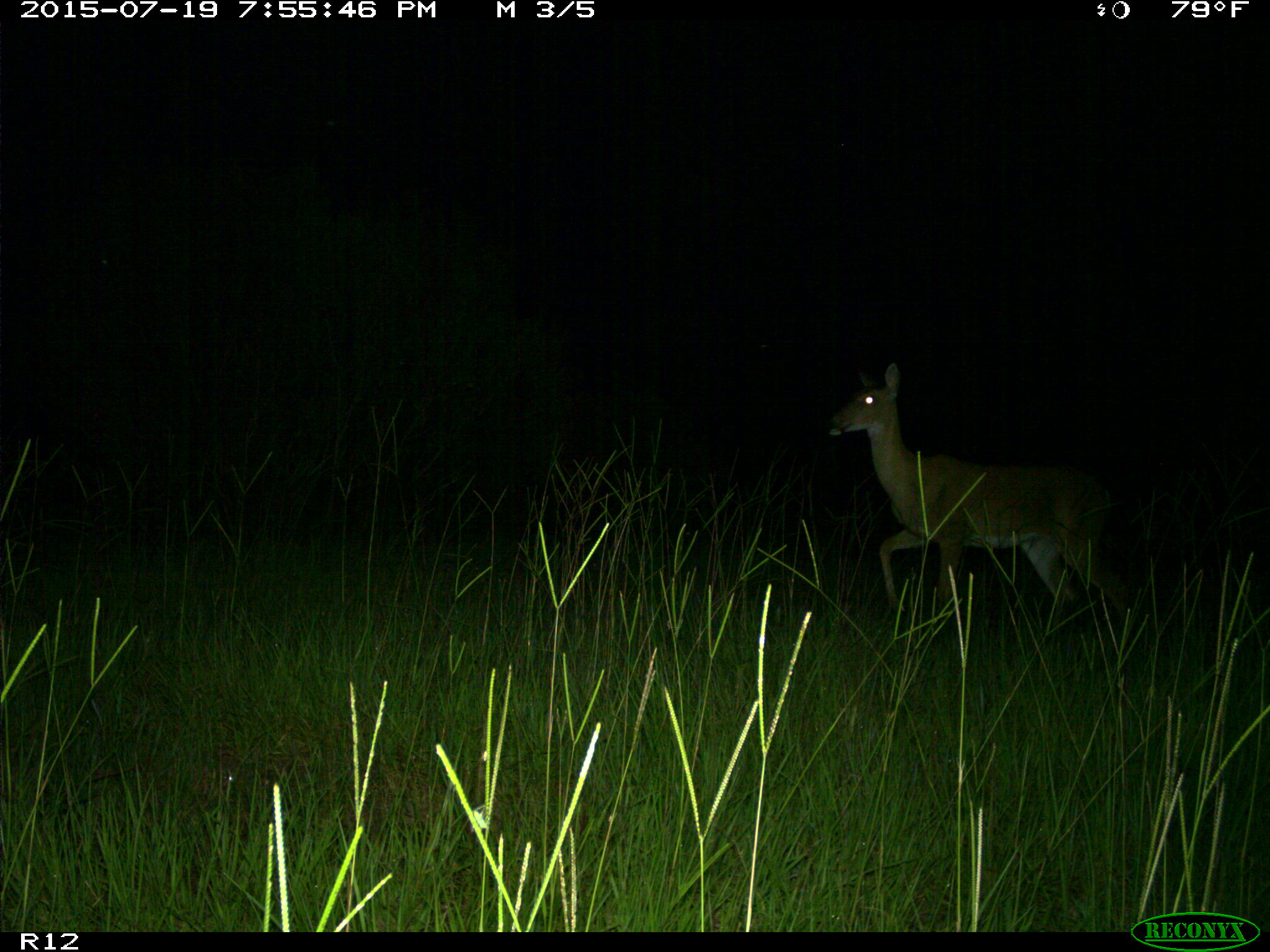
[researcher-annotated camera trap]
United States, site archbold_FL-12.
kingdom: Animalia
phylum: Chordata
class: Mammalia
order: Artiodactyla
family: Cervidae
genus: Odocoileus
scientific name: Odocoileus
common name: deer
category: unidentified deer